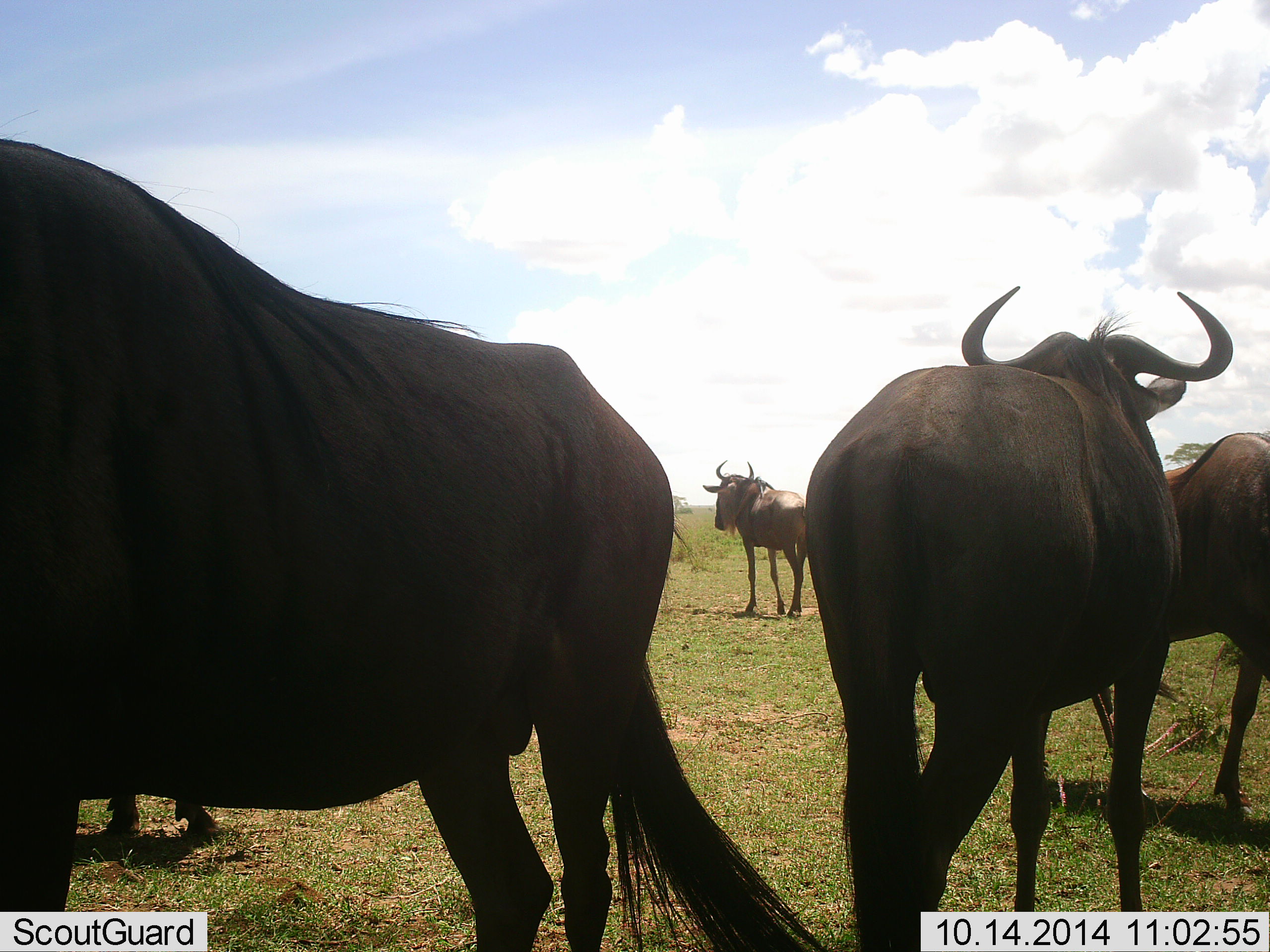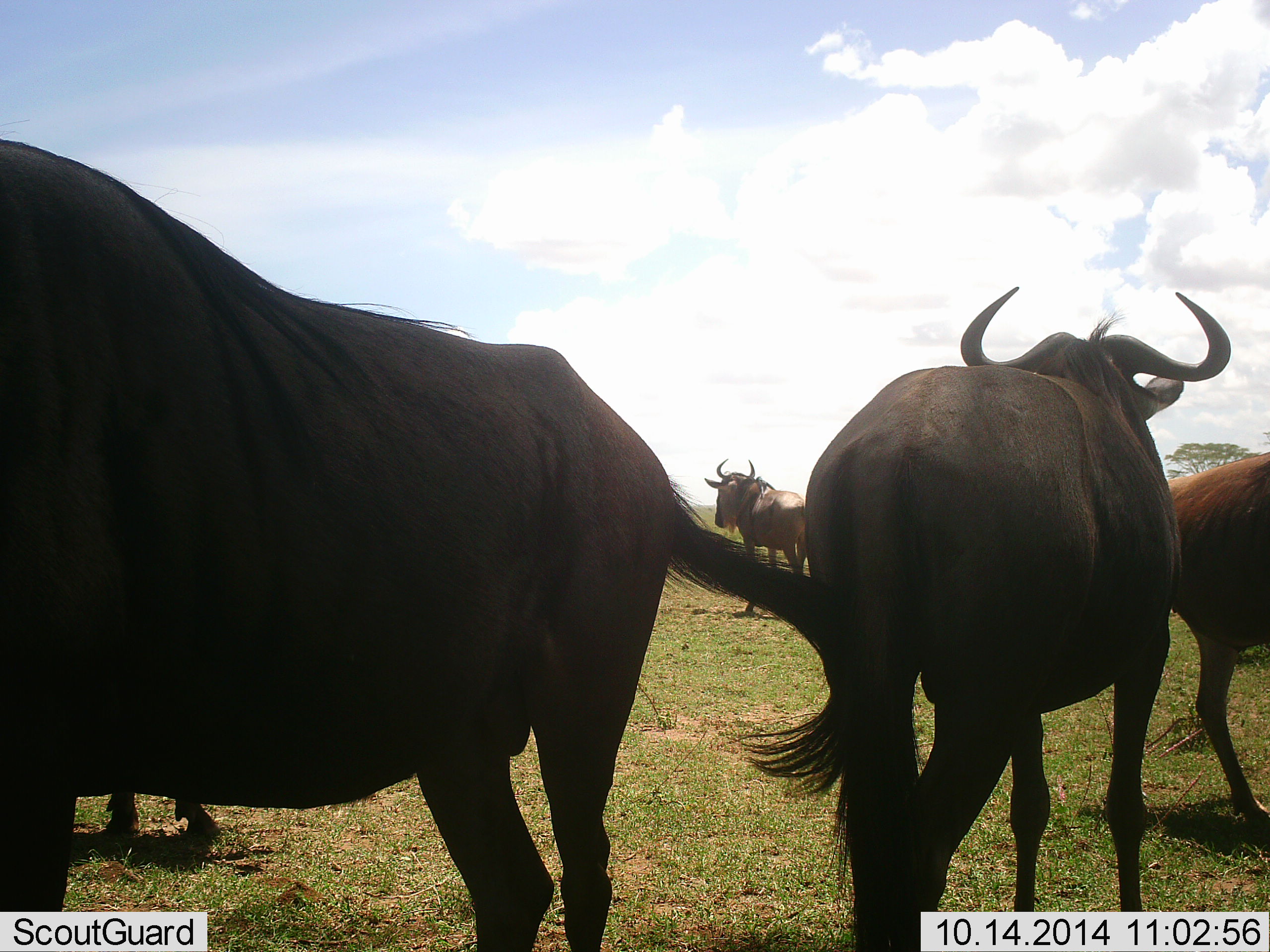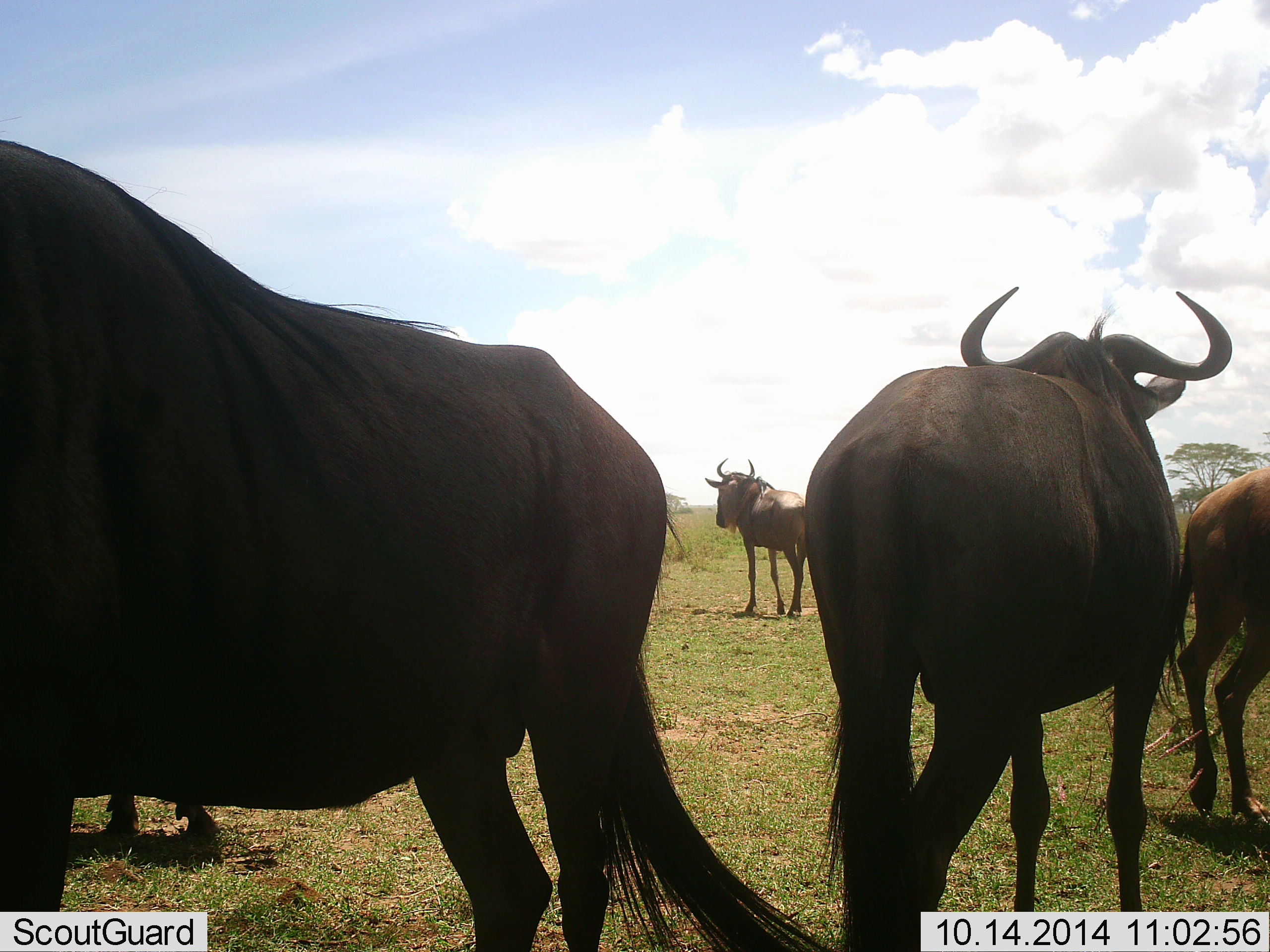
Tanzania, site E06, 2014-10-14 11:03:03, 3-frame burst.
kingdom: Animalia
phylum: Chordata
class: Mammalia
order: Artiodactyla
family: Bovidae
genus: Connochaetes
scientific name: Connochaetes taurinus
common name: blue wildebeest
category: wildebeest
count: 5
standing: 100%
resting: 0%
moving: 50%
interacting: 0%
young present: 0%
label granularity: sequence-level